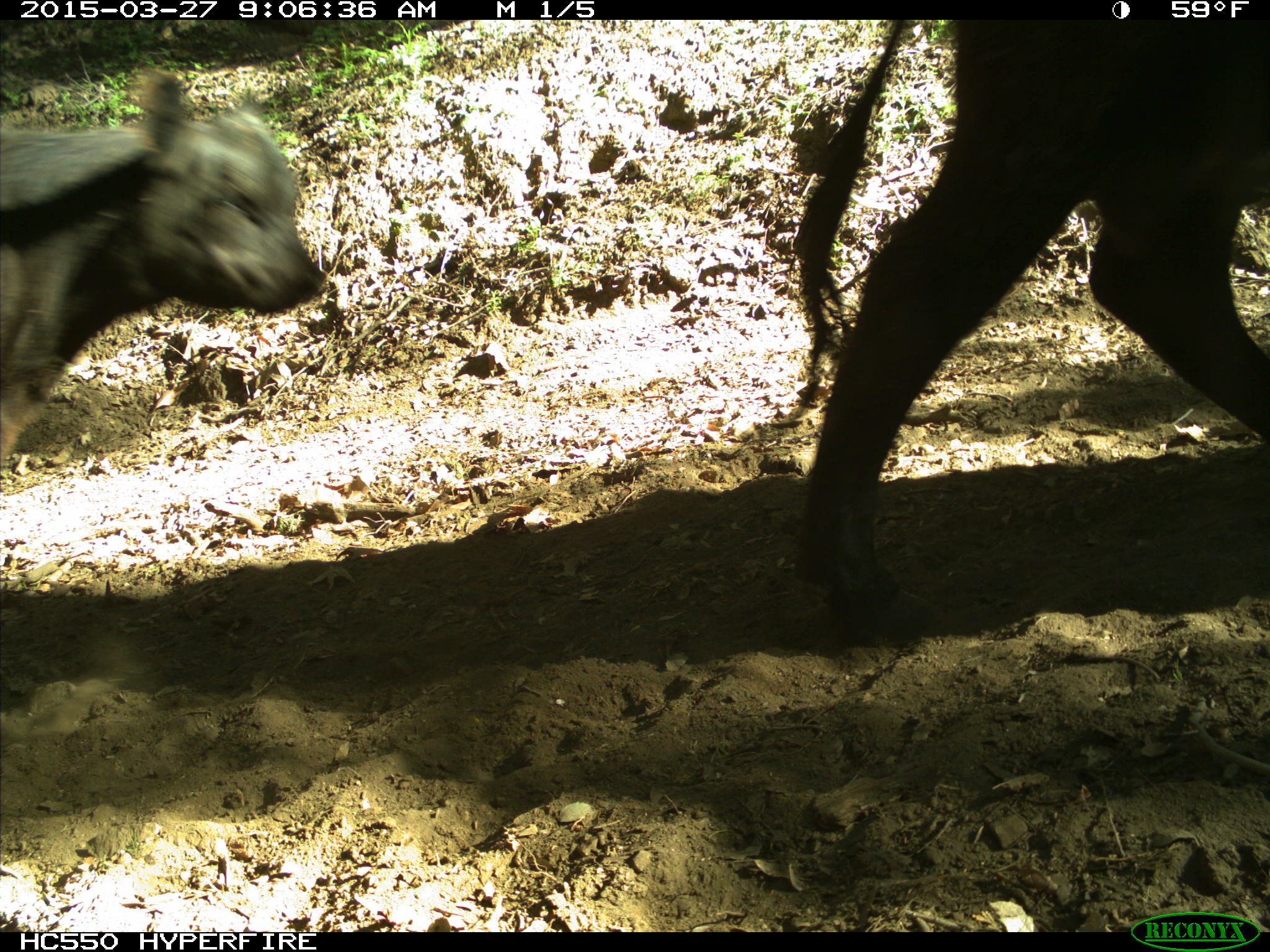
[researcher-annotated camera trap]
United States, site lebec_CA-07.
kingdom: Animalia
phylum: Chordata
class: Mammalia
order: Artiodactyla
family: Bovidae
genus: Bos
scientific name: Bos taurus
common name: domestic cow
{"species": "Bos taurus (domestic cow)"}